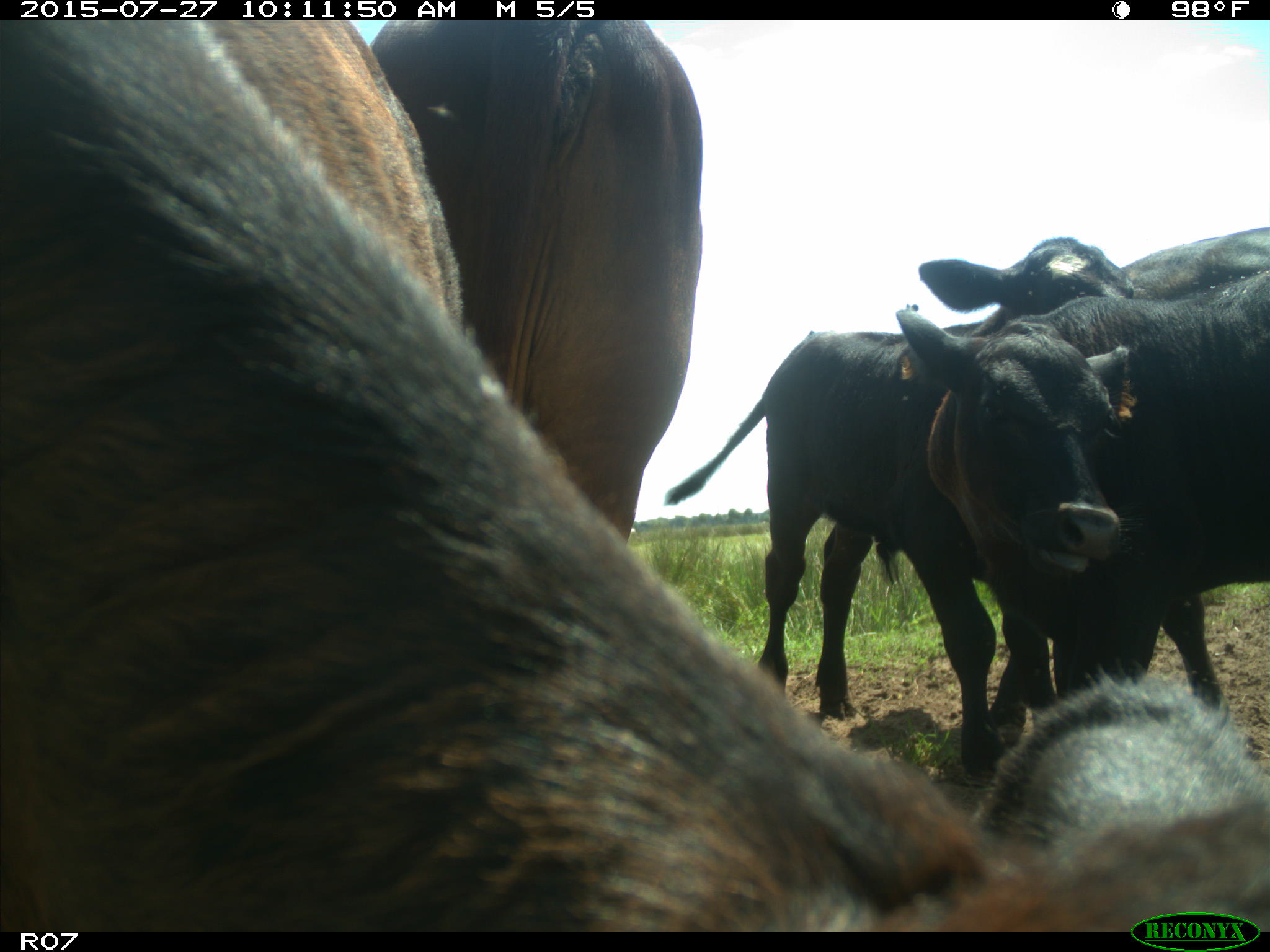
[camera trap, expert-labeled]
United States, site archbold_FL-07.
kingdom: Animalia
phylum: Chordata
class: Mammalia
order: Artiodactyla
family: Bovidae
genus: Bos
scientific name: Bos taurus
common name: domestic cow